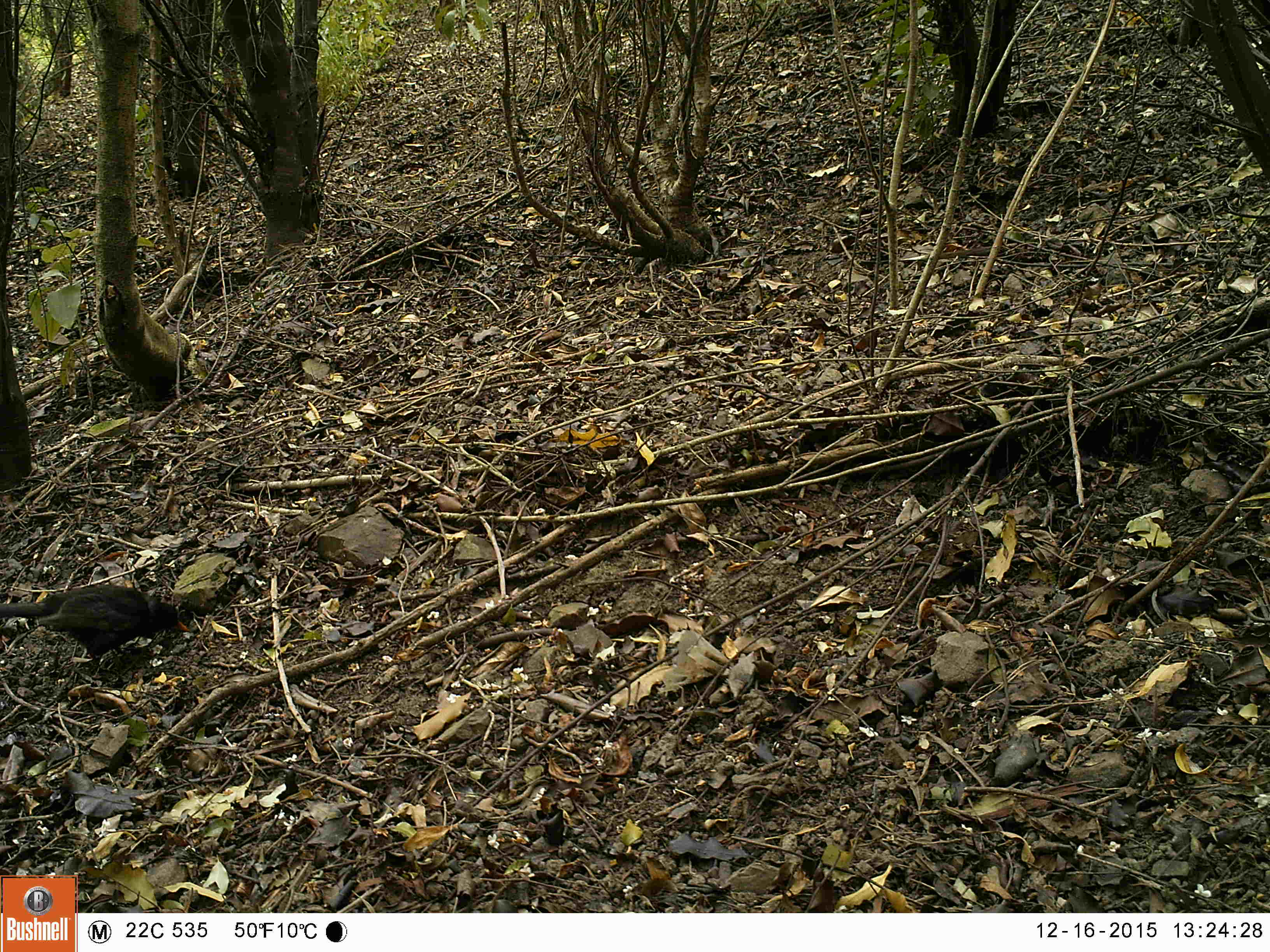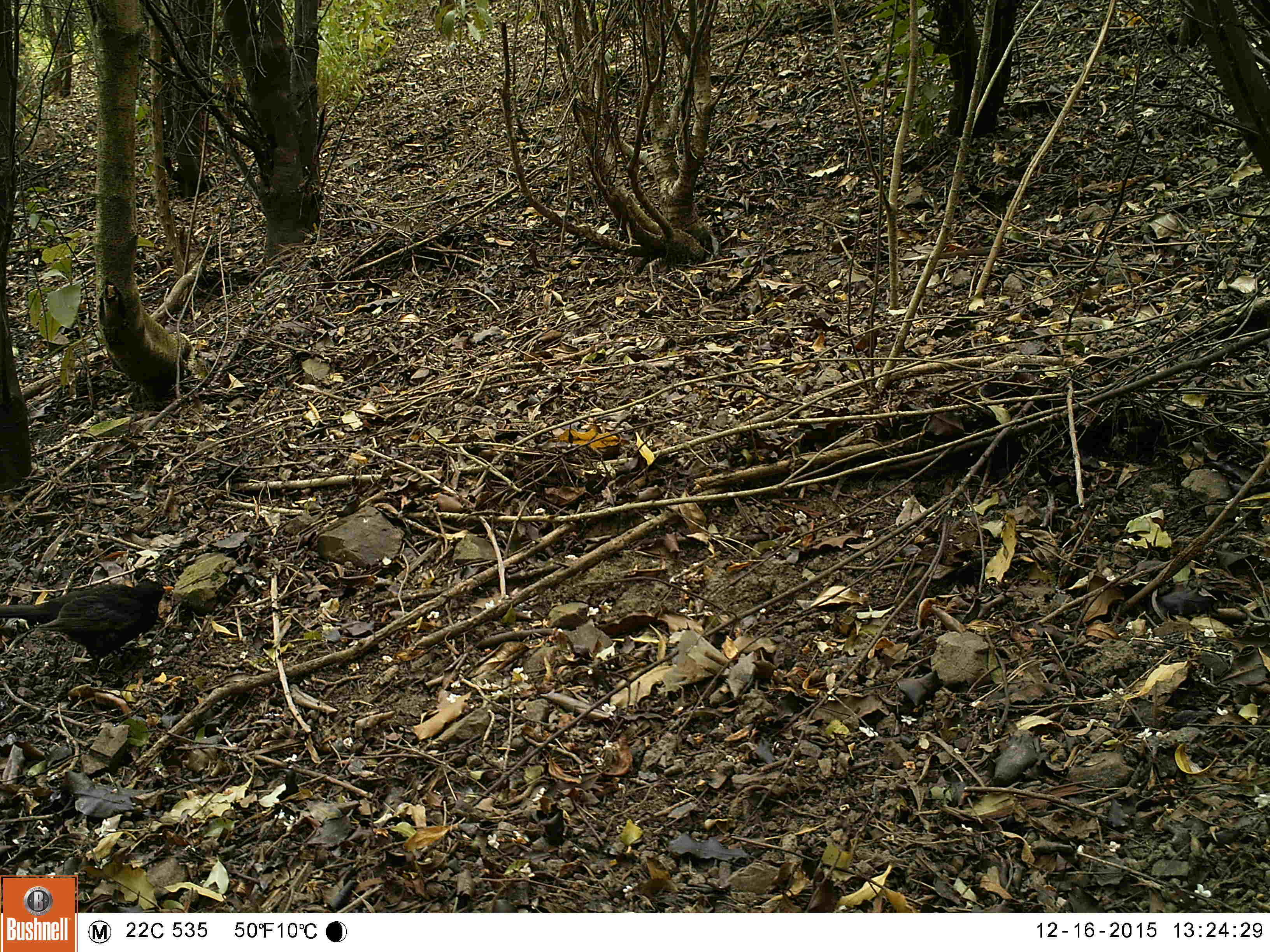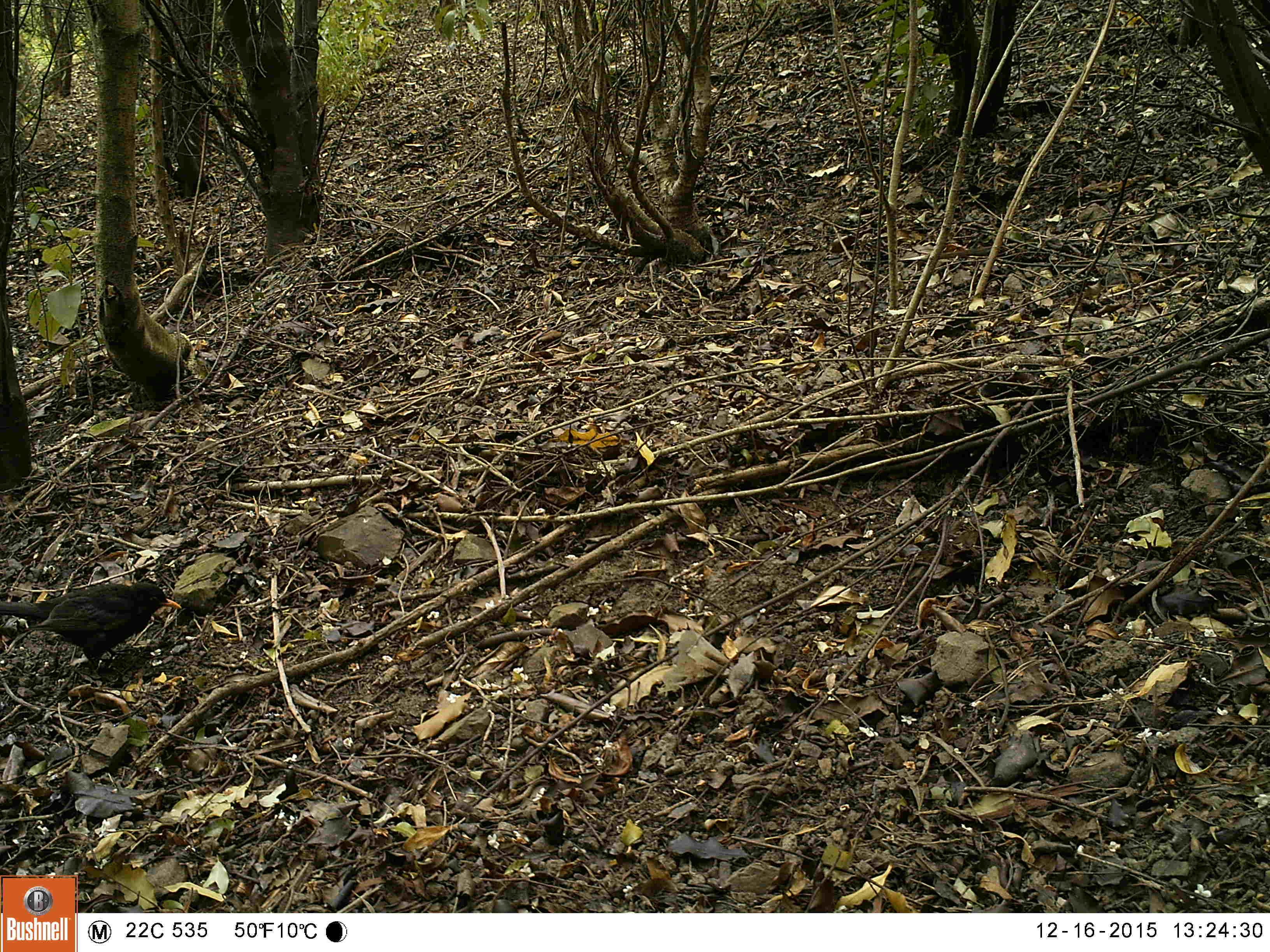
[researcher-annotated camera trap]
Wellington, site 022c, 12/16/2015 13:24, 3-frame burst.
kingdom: Animalia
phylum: Chordata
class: Aves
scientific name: Aves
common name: bird